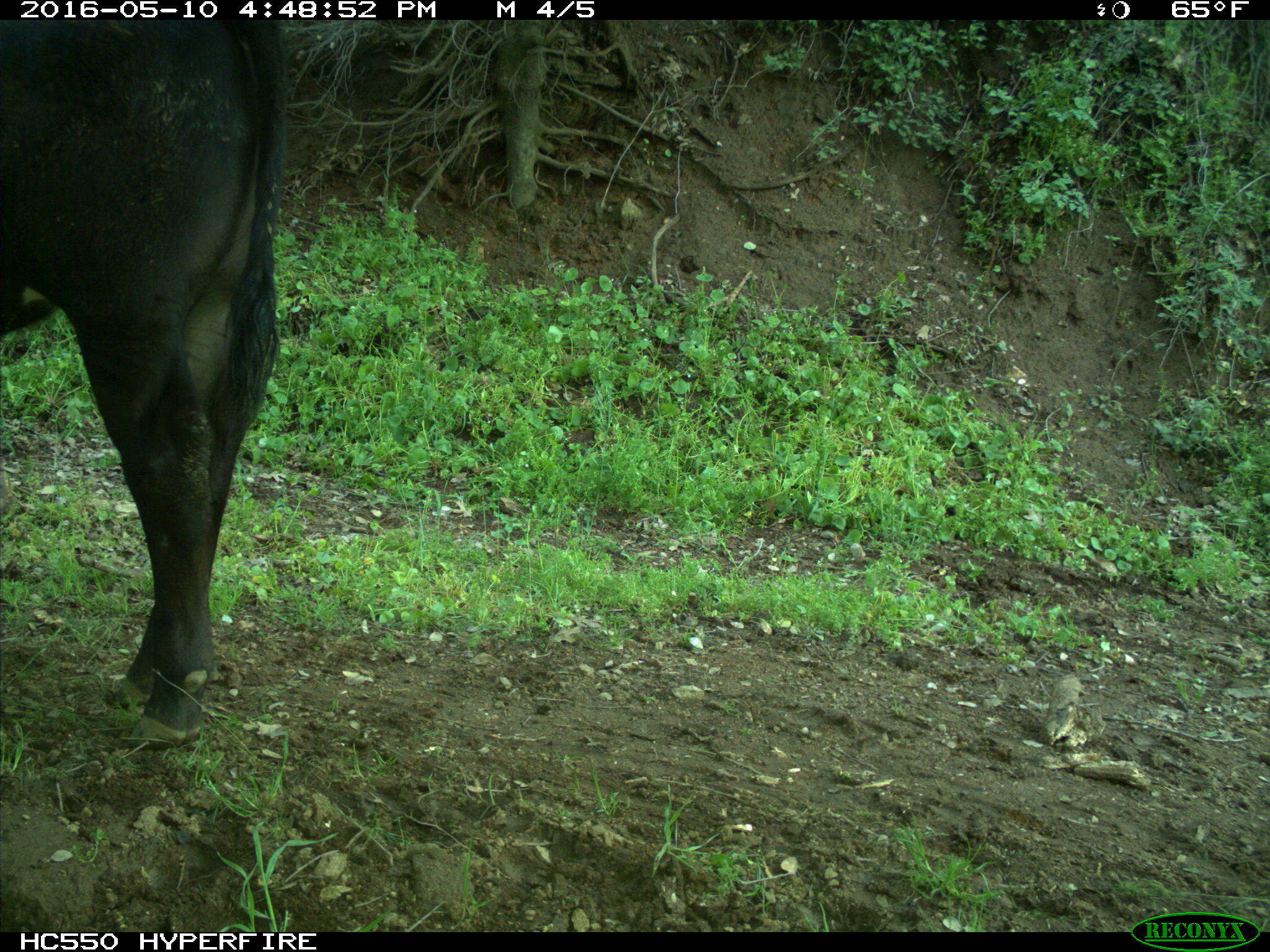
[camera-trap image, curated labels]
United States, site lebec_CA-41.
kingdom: Animalia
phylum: Chordata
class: Mammalia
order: Artiodactyla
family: Bovidae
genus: Bos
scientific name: Bos taurus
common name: domestic cow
Bos taurus (domestic cow).